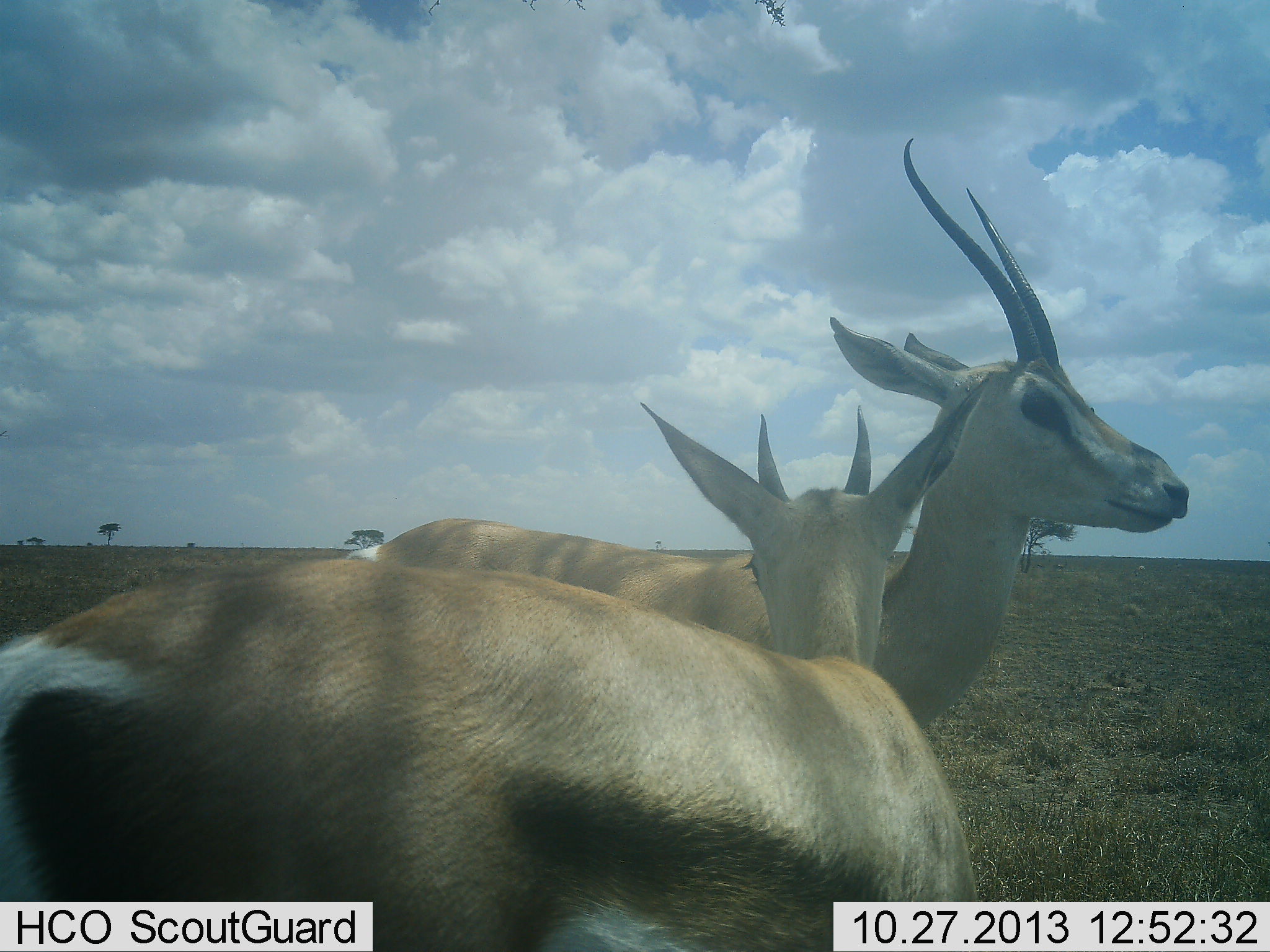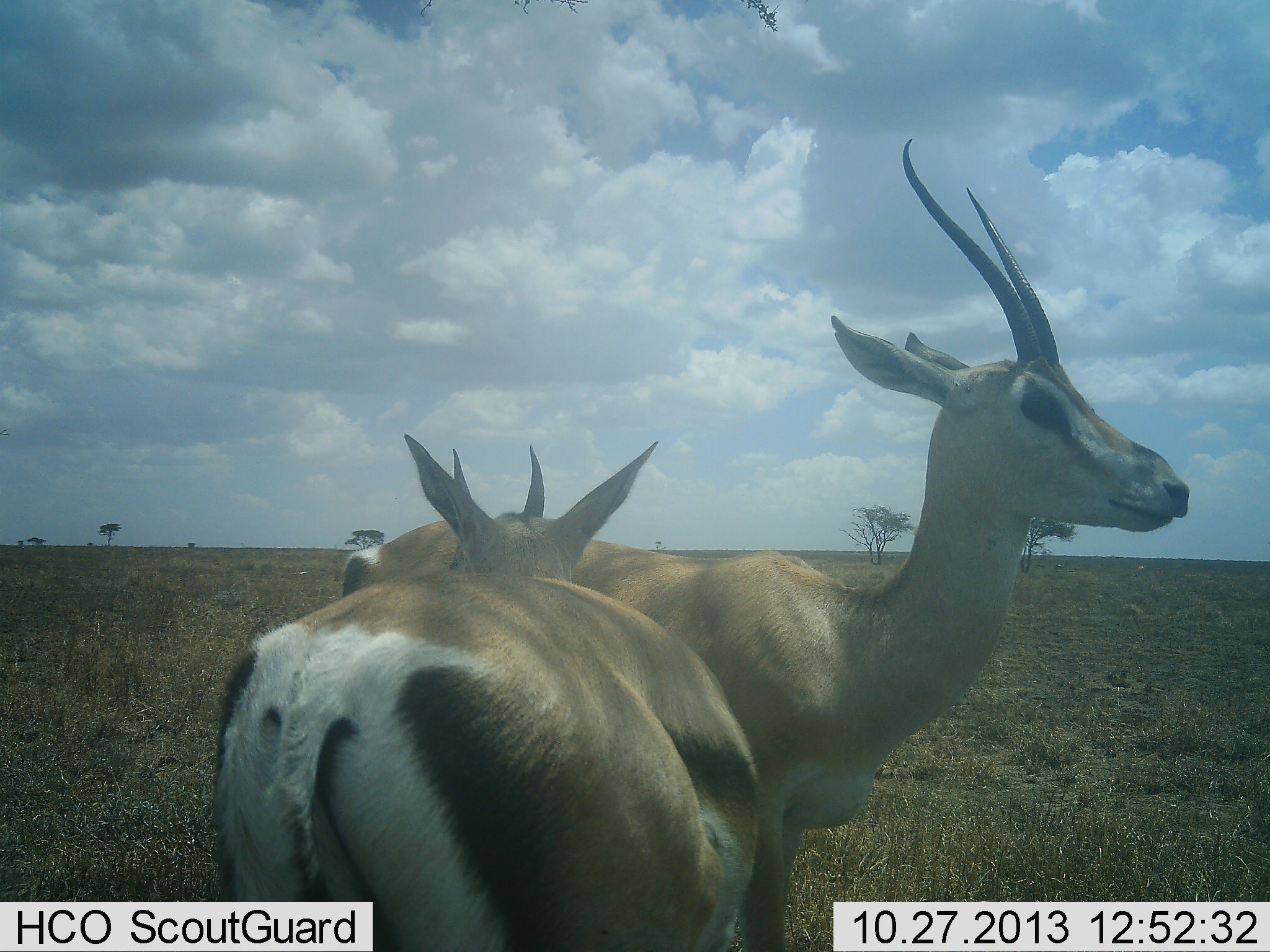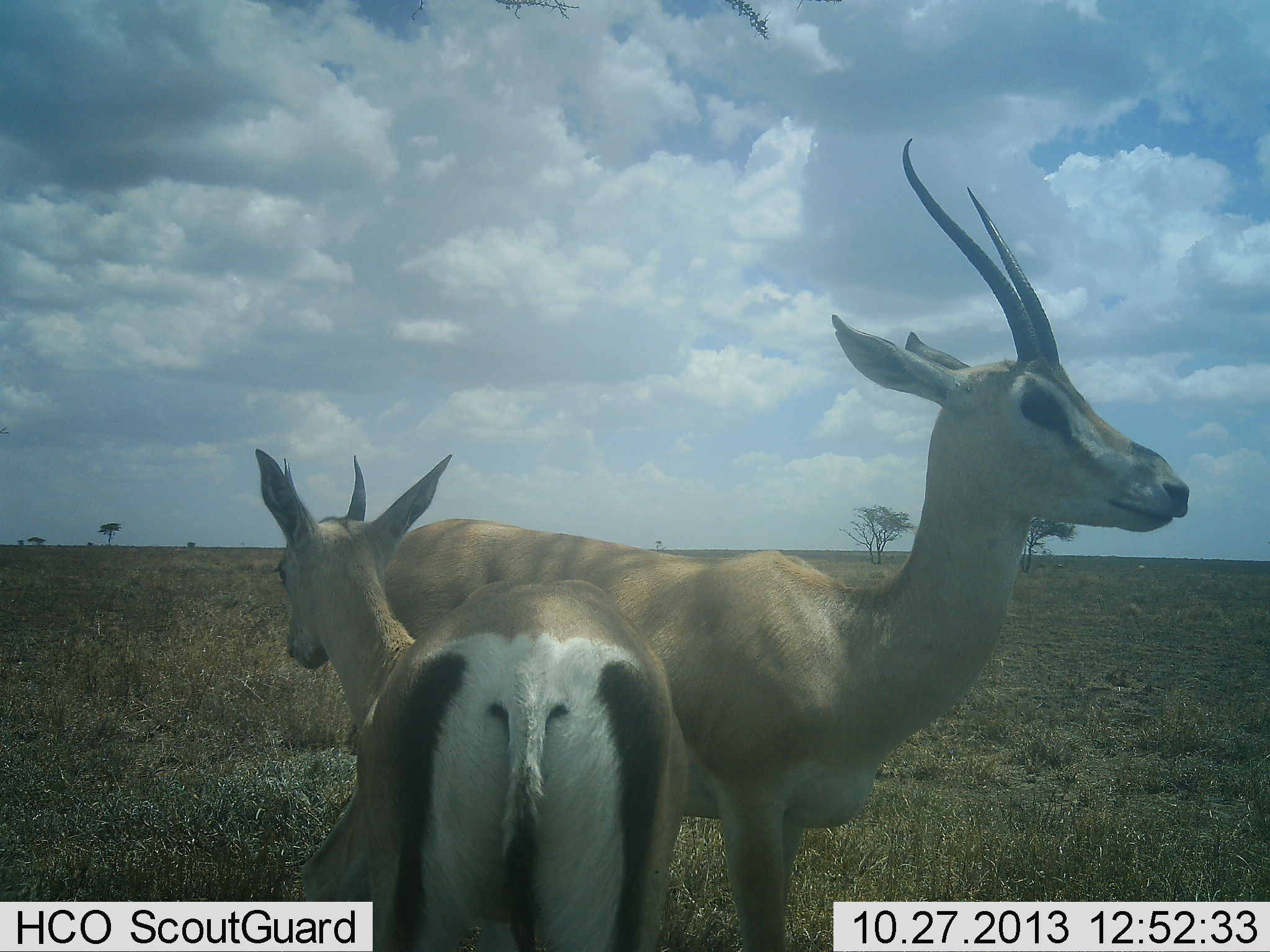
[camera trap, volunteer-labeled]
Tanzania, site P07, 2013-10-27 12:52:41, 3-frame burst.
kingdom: Animalia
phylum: Chordata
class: Mammalia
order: Artiodactyla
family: Bovidae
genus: Eudorcas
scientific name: Eudorcas thomsonii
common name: thomson's gazelle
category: gazellethomsons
Gazellethomsons (thomson's gazelle) (Eudorcas thomsonii), count 2. Behavior (volunteer vote fractions): standing 81%, resting 5%, moving 24%, interacting 24%. Young present (vote fraction): 10%. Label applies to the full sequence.